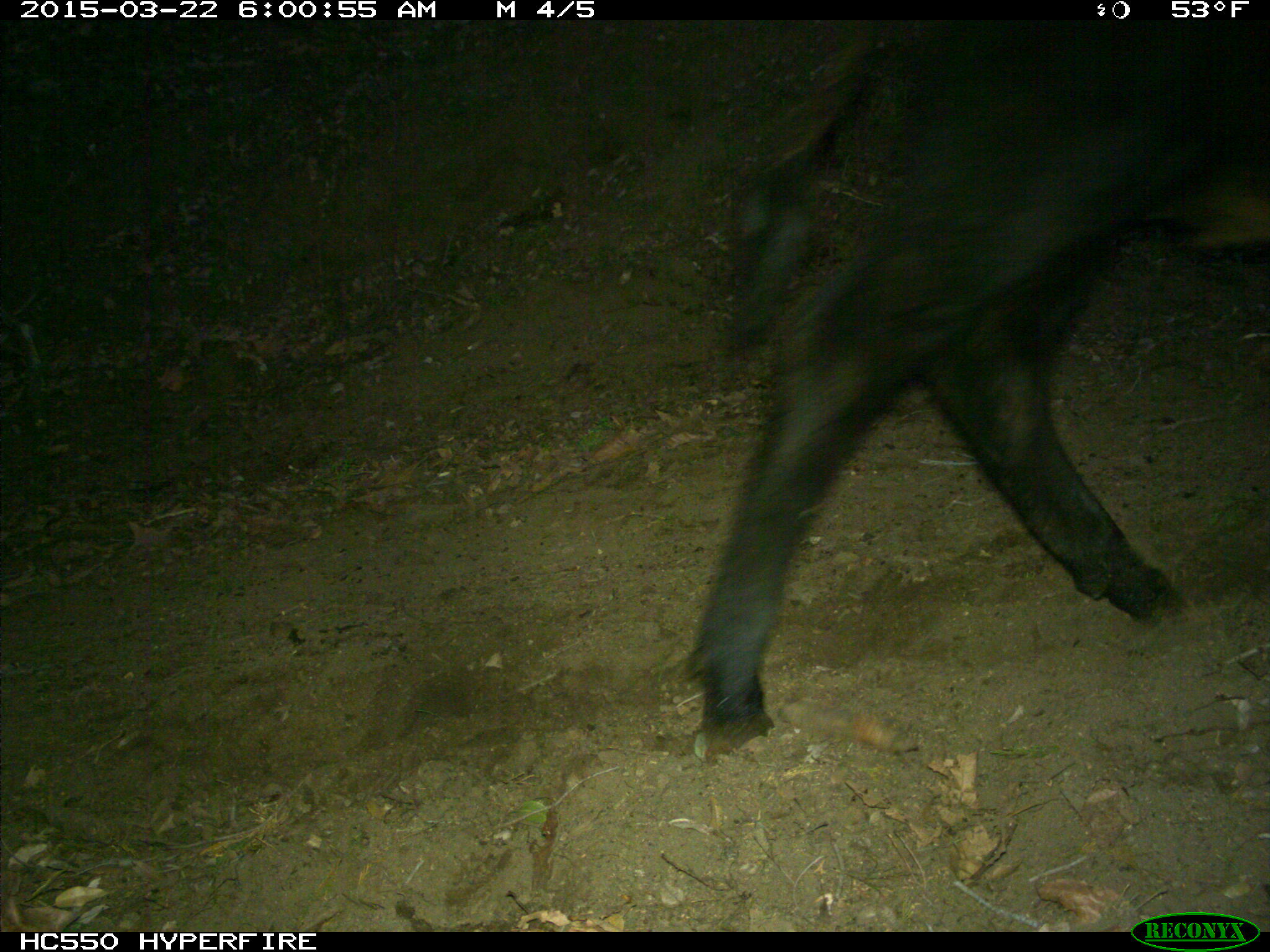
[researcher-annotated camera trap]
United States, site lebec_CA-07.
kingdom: Animalia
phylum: Chordata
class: Mammalia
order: Artiodactyla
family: Bovidae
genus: Bos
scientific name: Bos taurus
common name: domestic cow